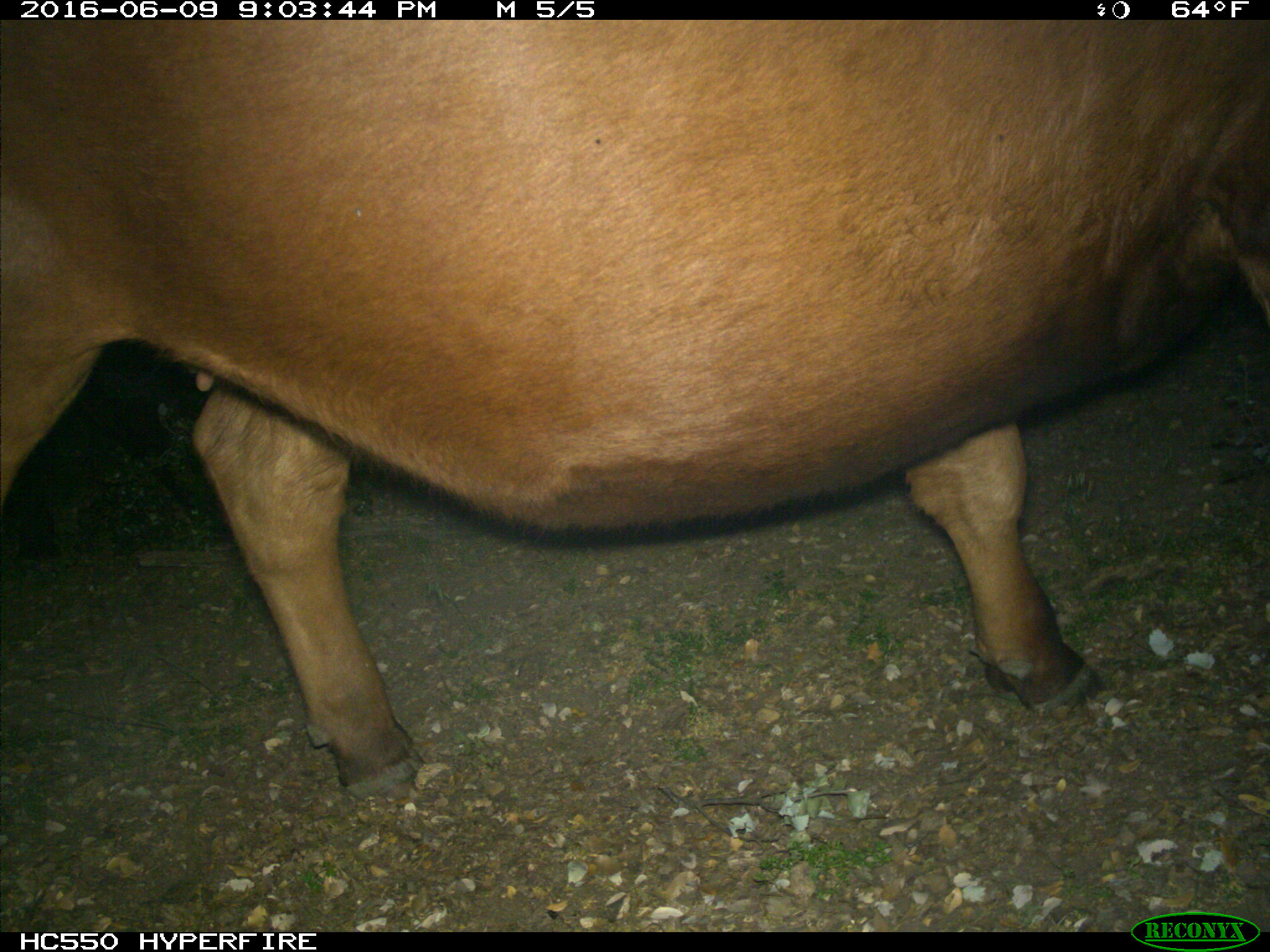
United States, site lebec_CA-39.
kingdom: Animalia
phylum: Chordata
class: Mammalia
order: Artiodactyla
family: Bovidae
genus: Bos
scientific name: Bos taurus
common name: domestic cow